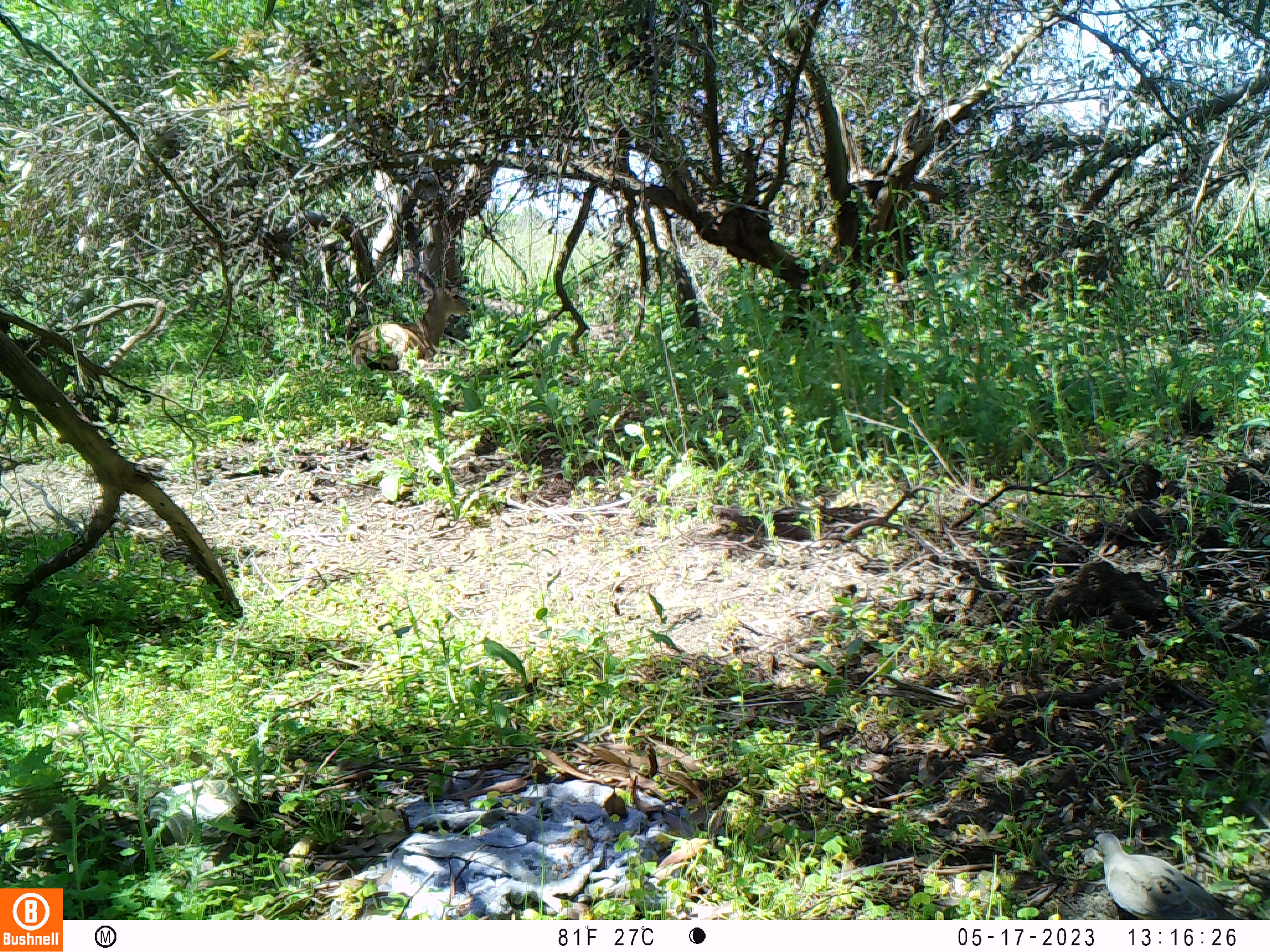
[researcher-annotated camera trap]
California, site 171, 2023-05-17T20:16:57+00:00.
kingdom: Animalia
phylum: Chordata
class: Mammalia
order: Artiodactyla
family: Cervidae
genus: Odocoileus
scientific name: Odocoileus hemionus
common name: mule deer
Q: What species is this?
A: Mule deer (Odocoileus hemionus).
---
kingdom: Animalia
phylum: Chordata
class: Aves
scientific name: Aves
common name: bird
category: unknown bird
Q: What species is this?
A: Unknown bird (bird) (Aves).